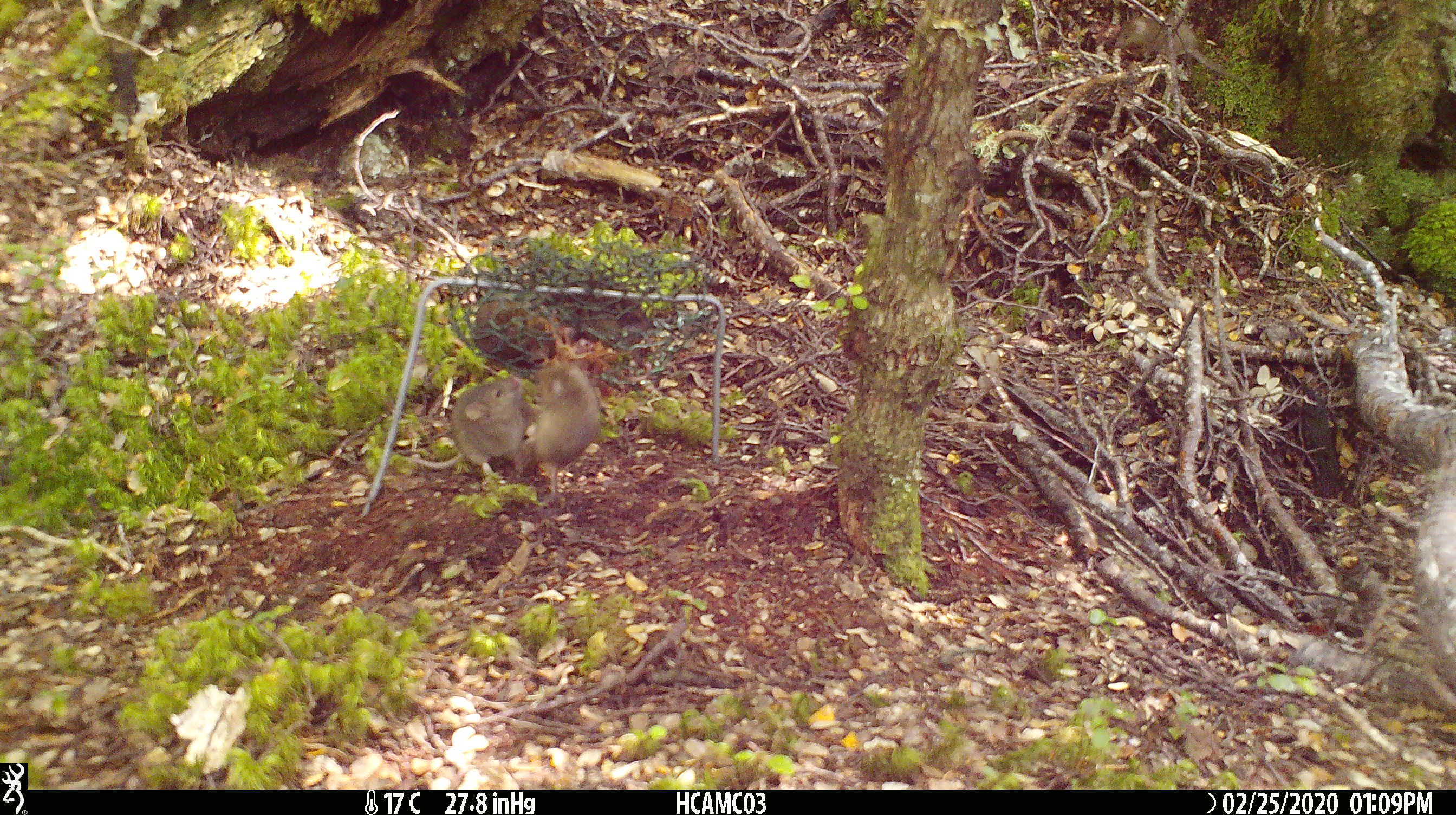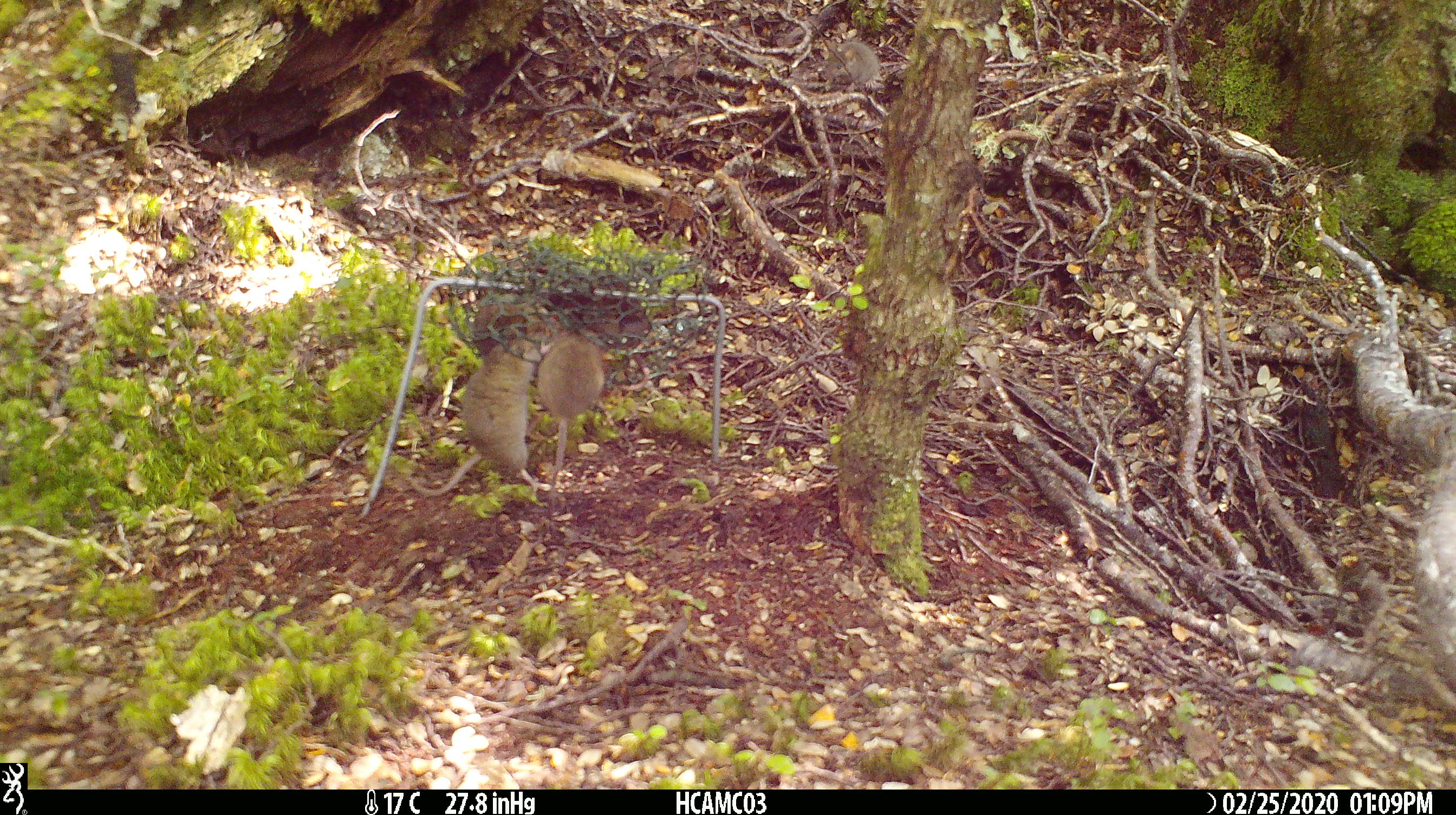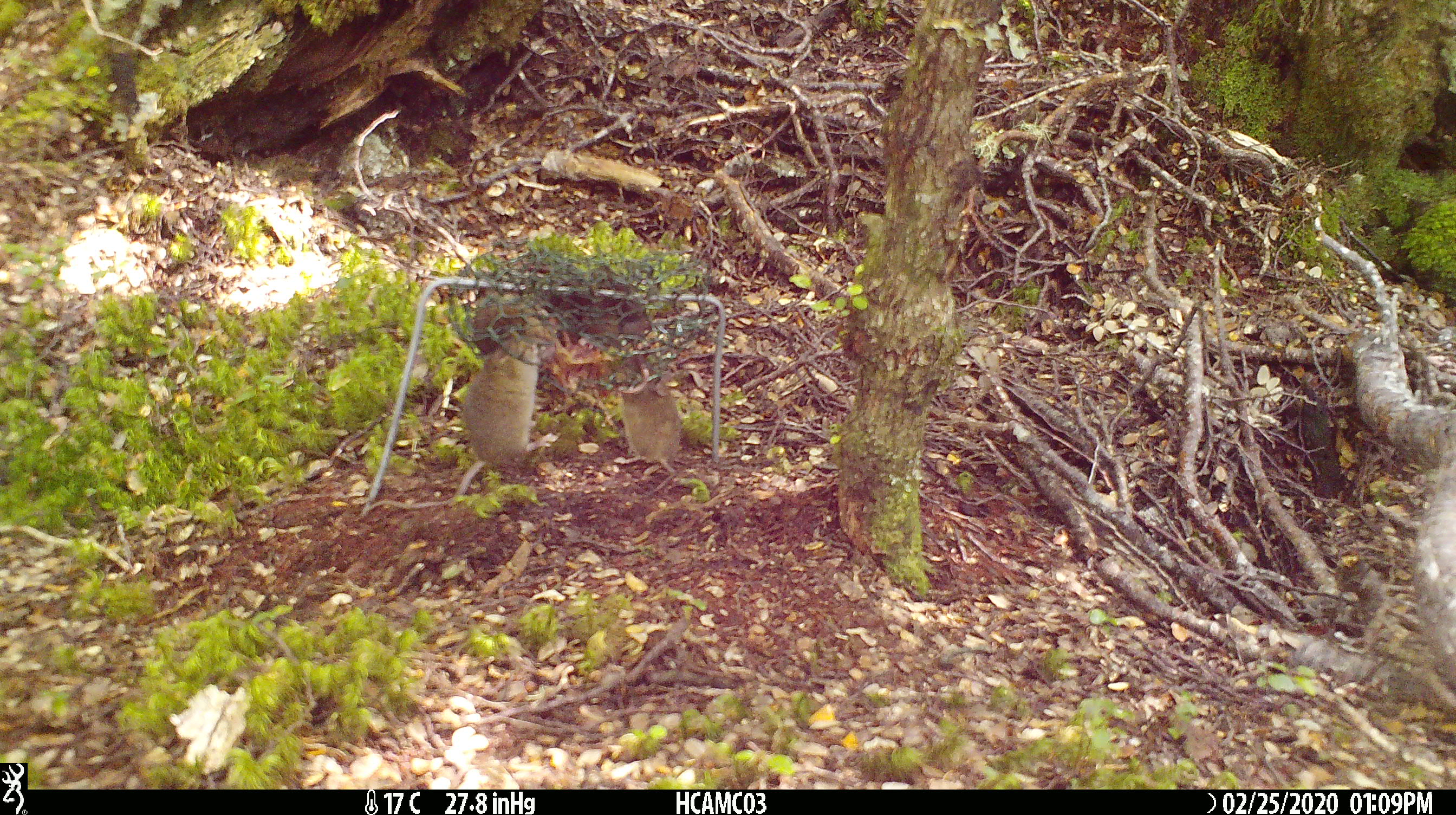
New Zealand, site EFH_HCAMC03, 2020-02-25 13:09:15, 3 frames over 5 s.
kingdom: Animalia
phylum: Chordata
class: Mammalia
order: Rodentia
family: Muridae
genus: Mus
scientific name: Mus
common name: mouse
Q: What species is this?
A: Mouse (Mus).